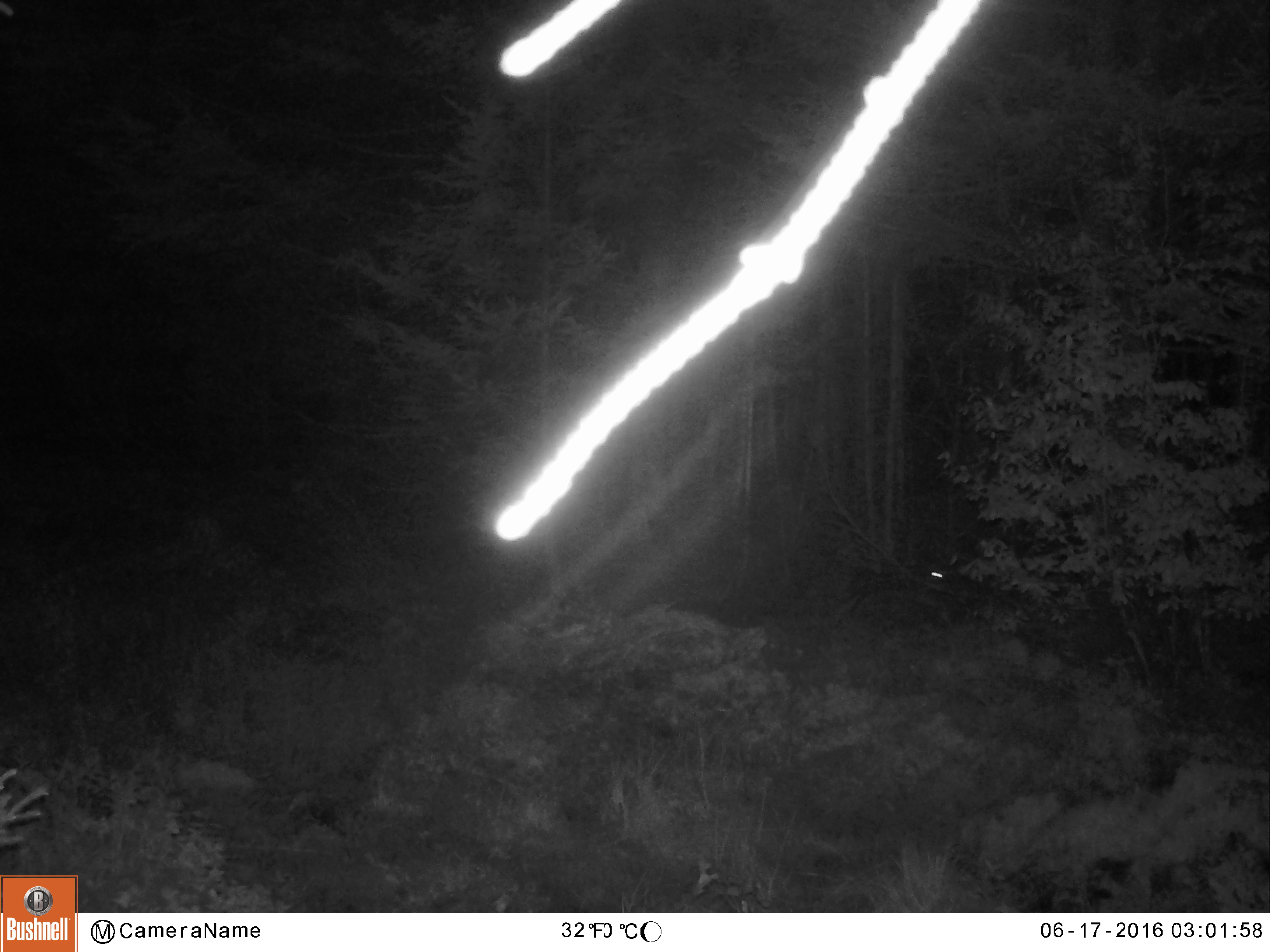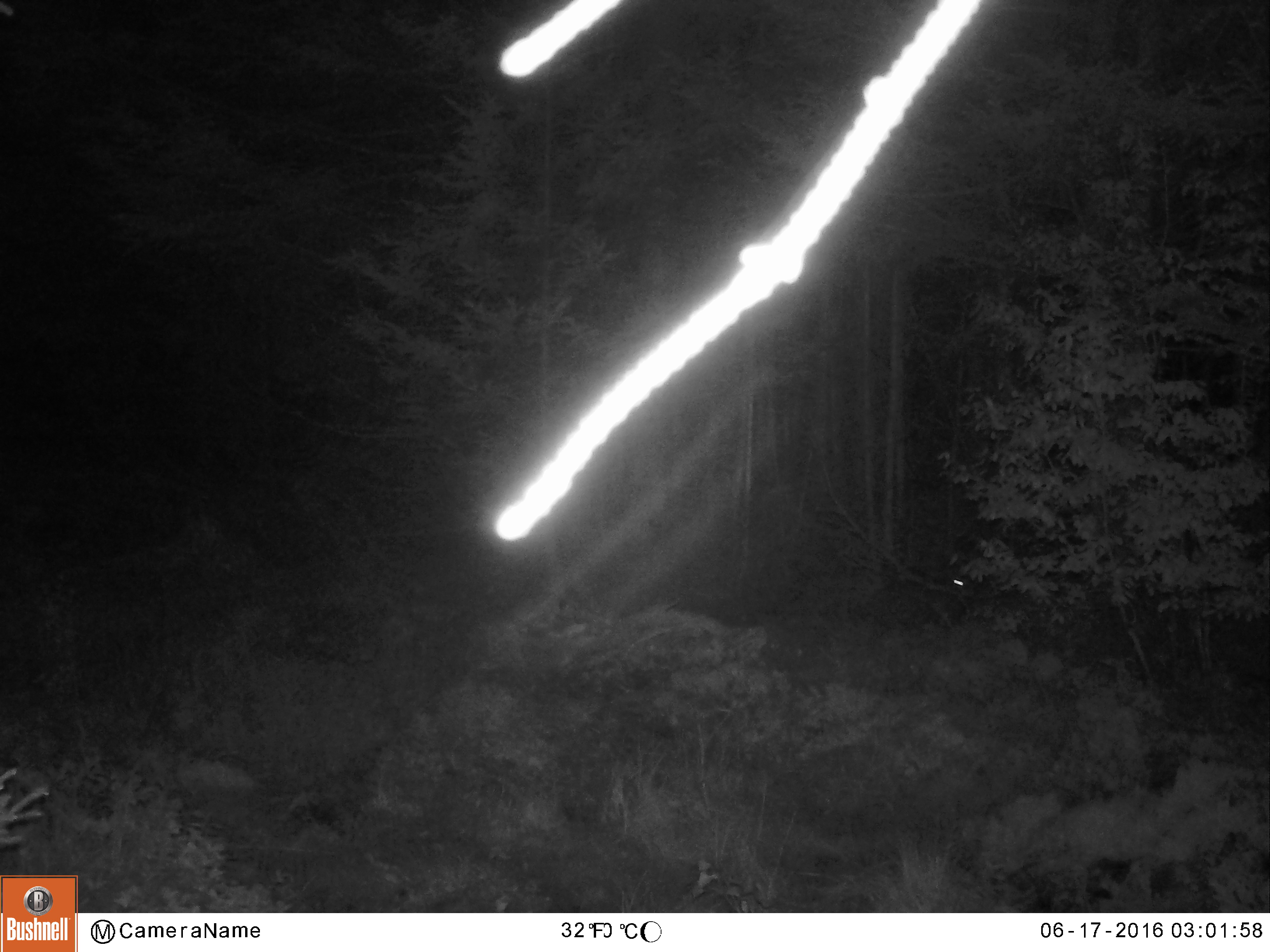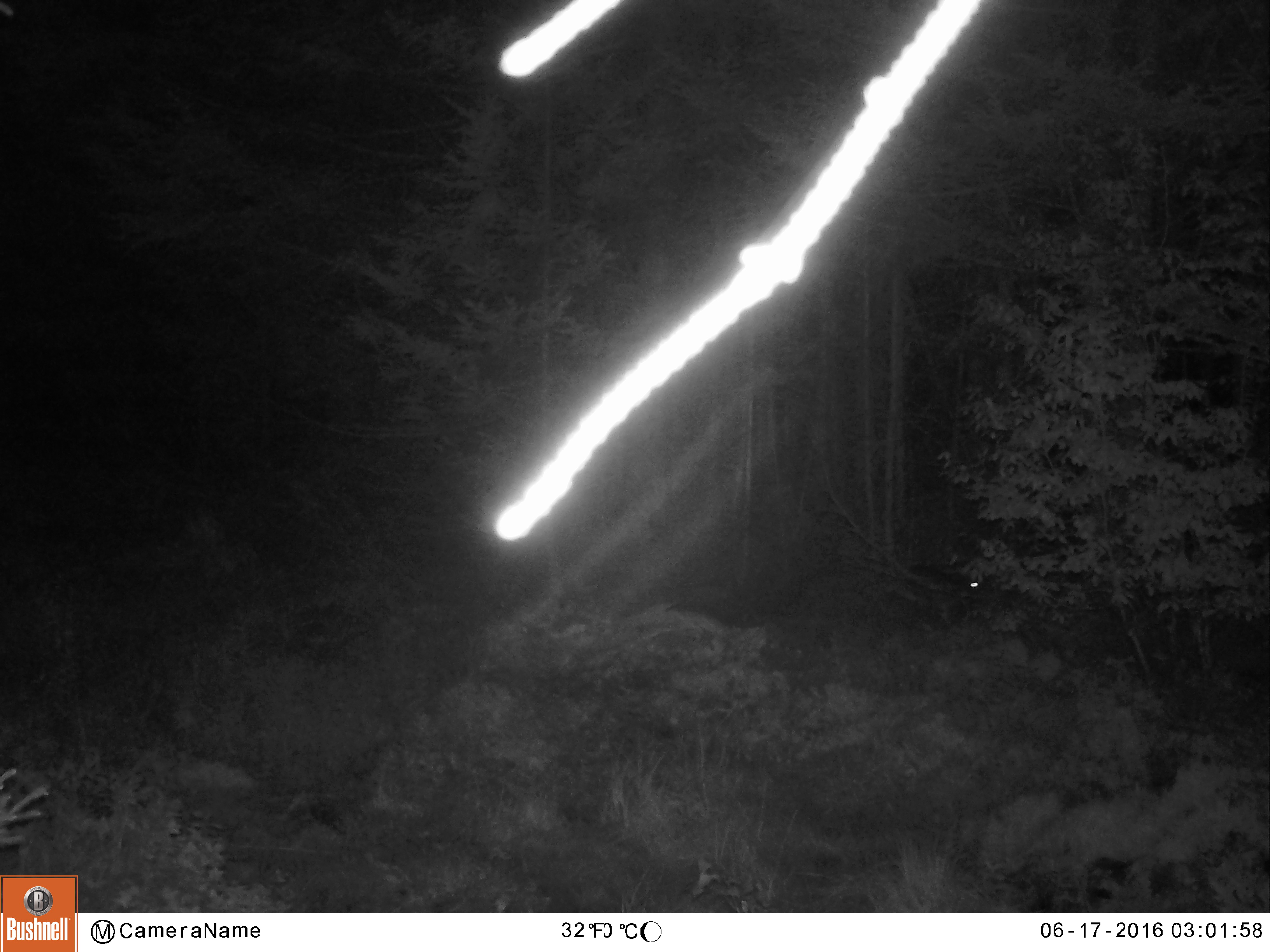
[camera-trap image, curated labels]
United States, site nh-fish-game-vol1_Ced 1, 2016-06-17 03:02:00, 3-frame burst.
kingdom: Animalia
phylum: Chordata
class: Mammalia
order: Lagomorpha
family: Leporidae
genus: Lepus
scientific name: Lepus americanus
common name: snowshoe hare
Snowshoe hare (Lepus americanus).